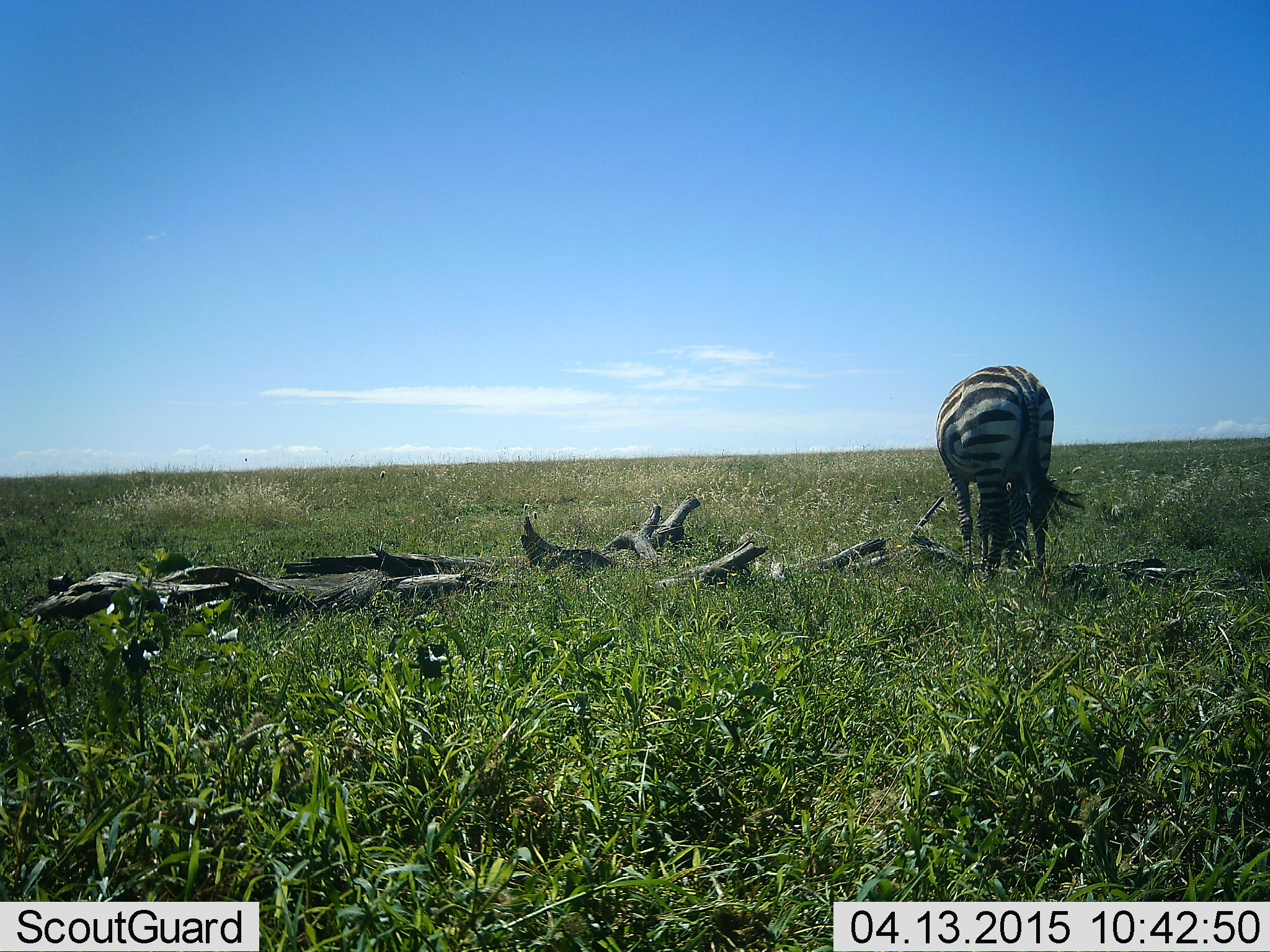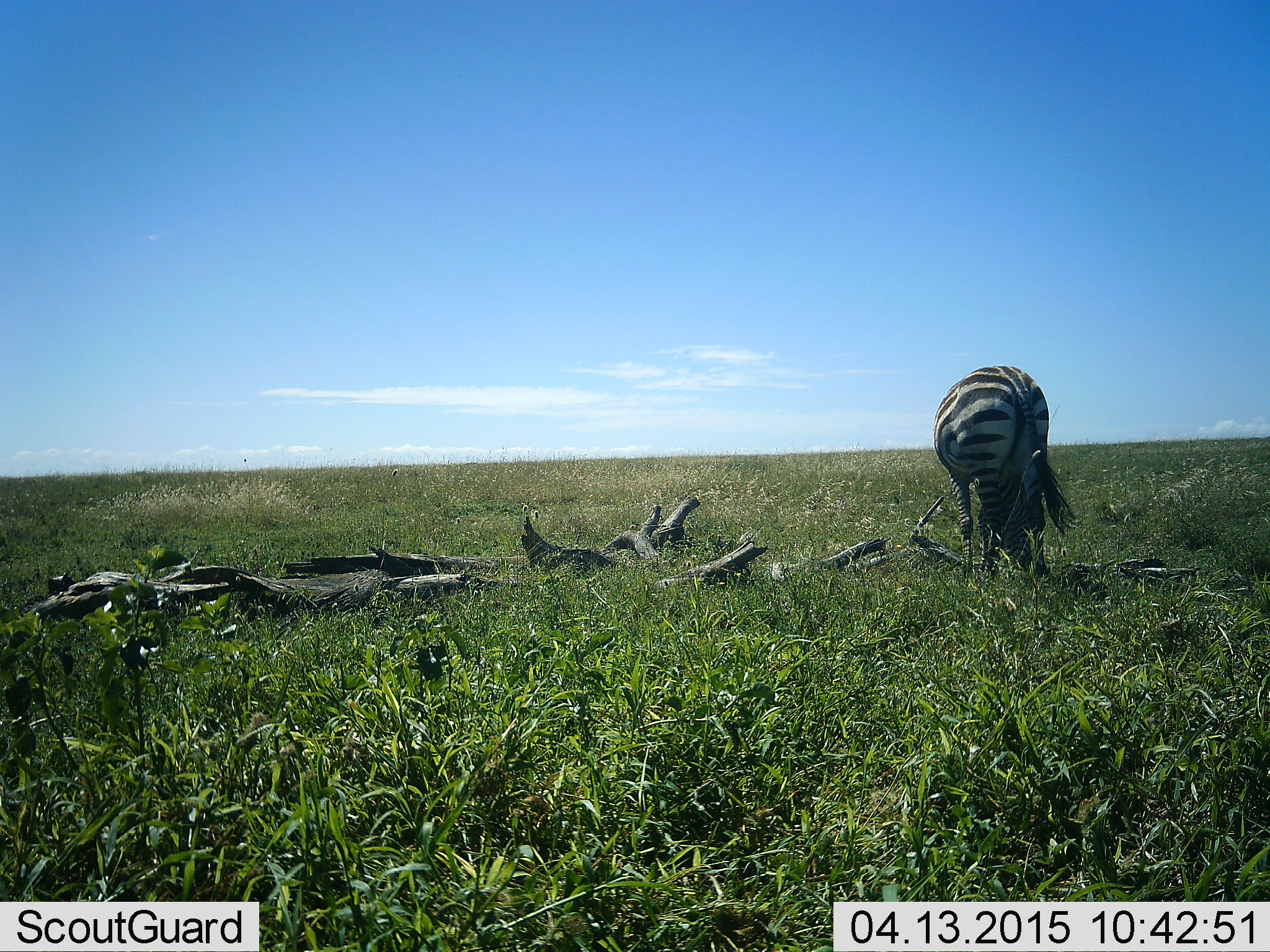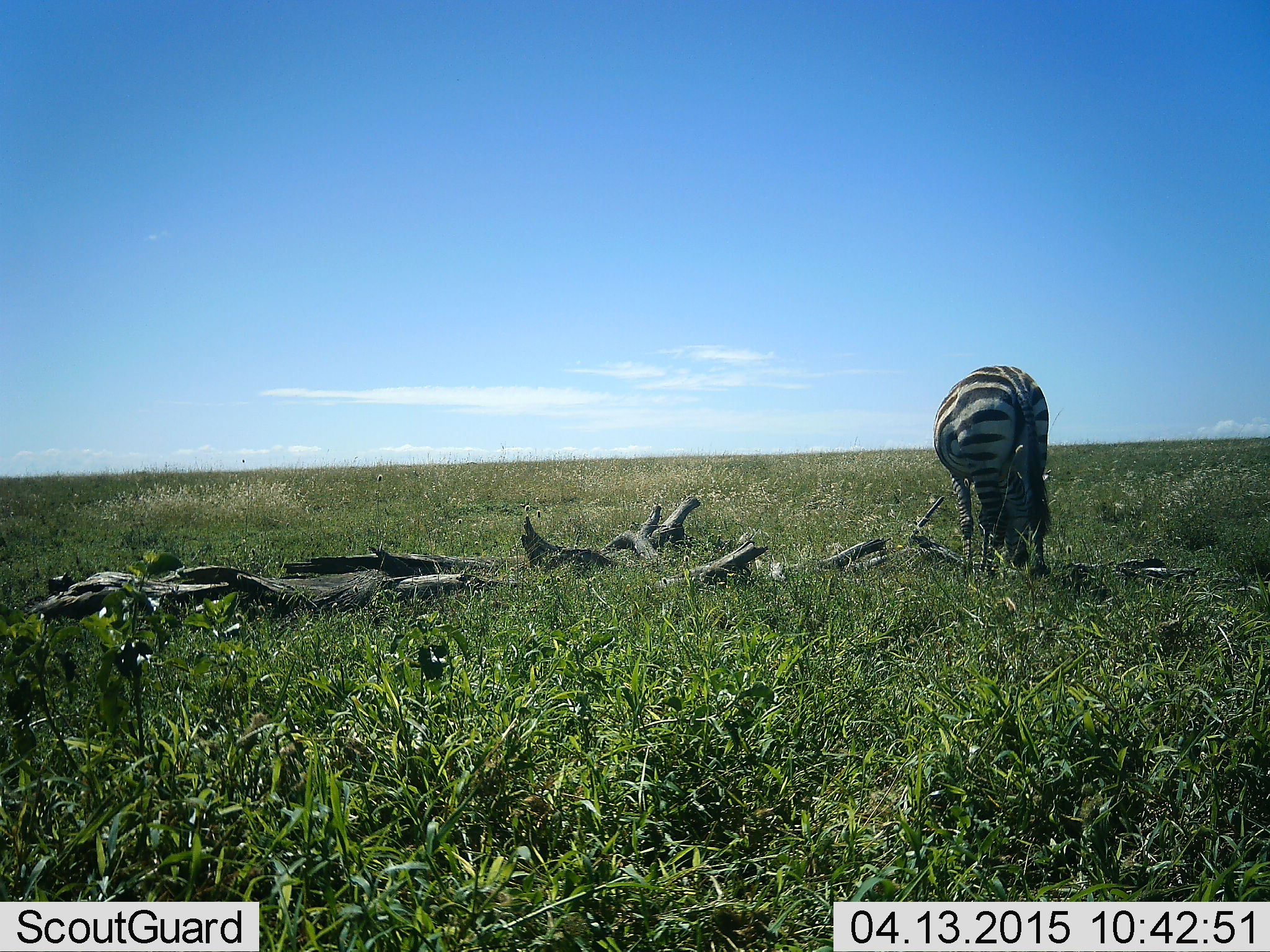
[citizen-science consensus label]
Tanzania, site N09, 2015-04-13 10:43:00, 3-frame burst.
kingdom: Animalia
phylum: Chordata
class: Mammalia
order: Perissodactyla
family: Equidae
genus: Equus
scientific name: Equus quagga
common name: plains zebra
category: zebra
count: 1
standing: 50%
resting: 0%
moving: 0%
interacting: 0%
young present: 0%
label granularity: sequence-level